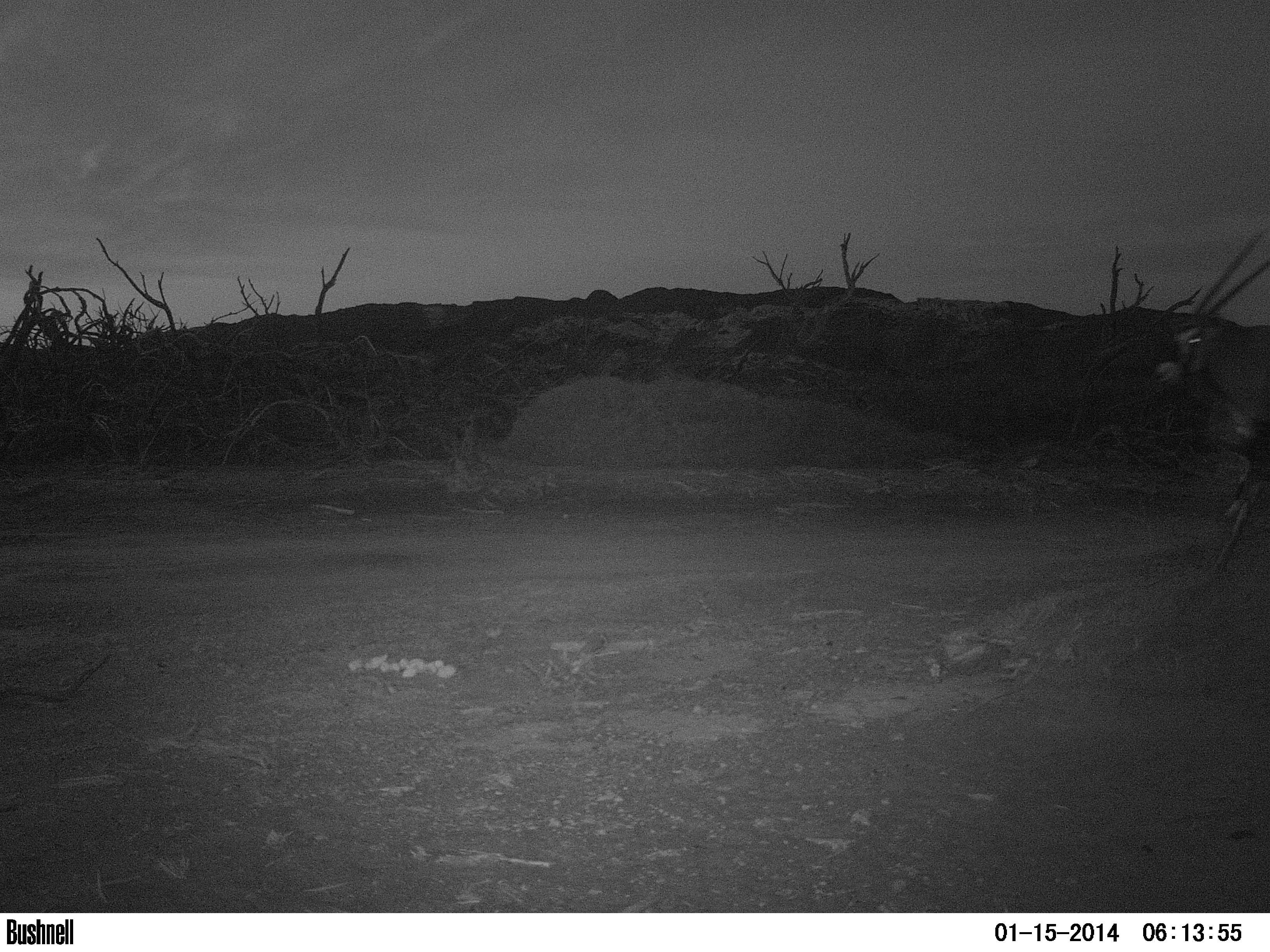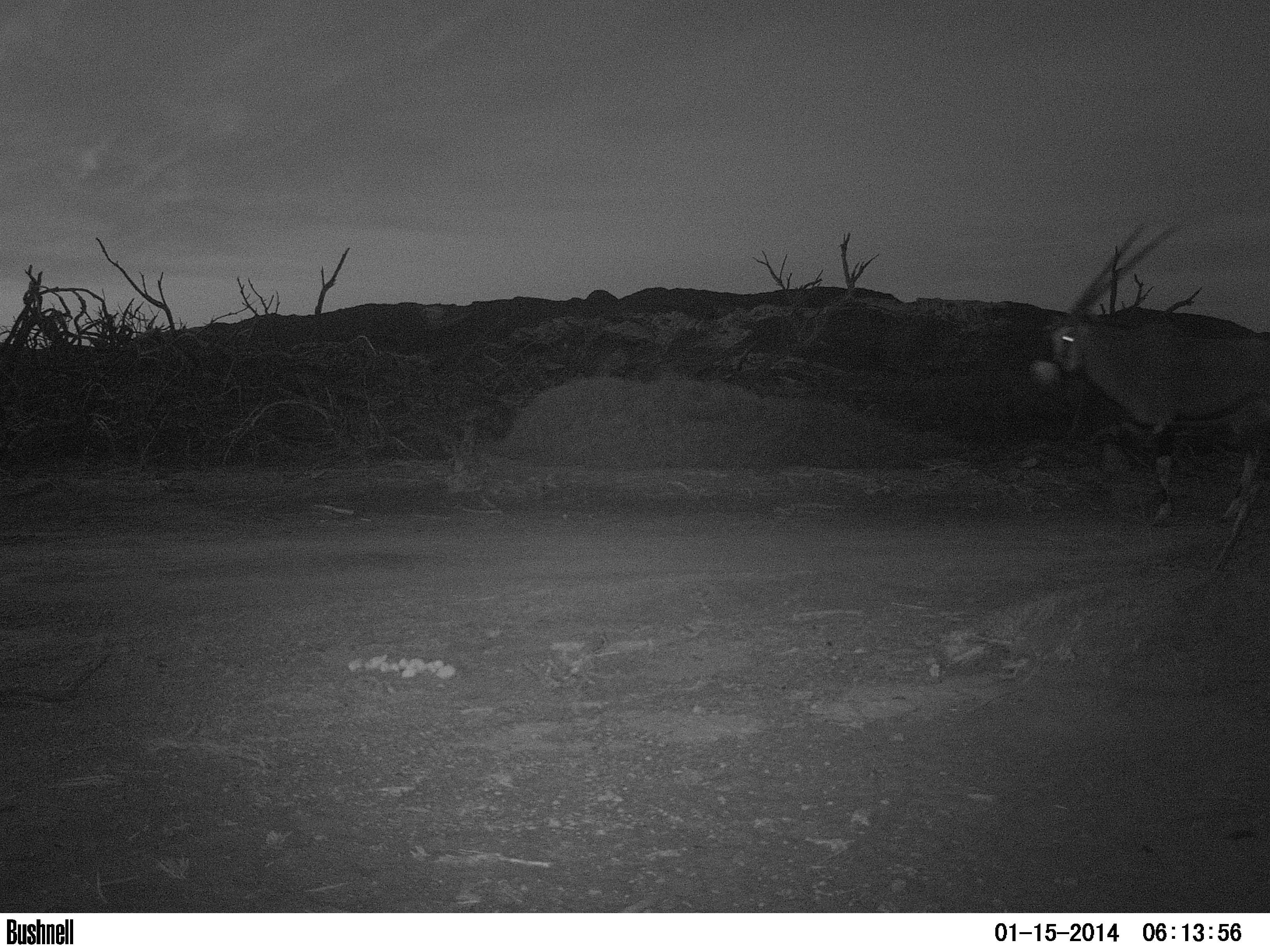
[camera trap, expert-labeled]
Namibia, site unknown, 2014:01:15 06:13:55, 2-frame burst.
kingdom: Animalia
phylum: Chordata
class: Mammalia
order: Artiodactyla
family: Bovidae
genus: Oryx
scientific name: Oryx gazella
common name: gemsbok